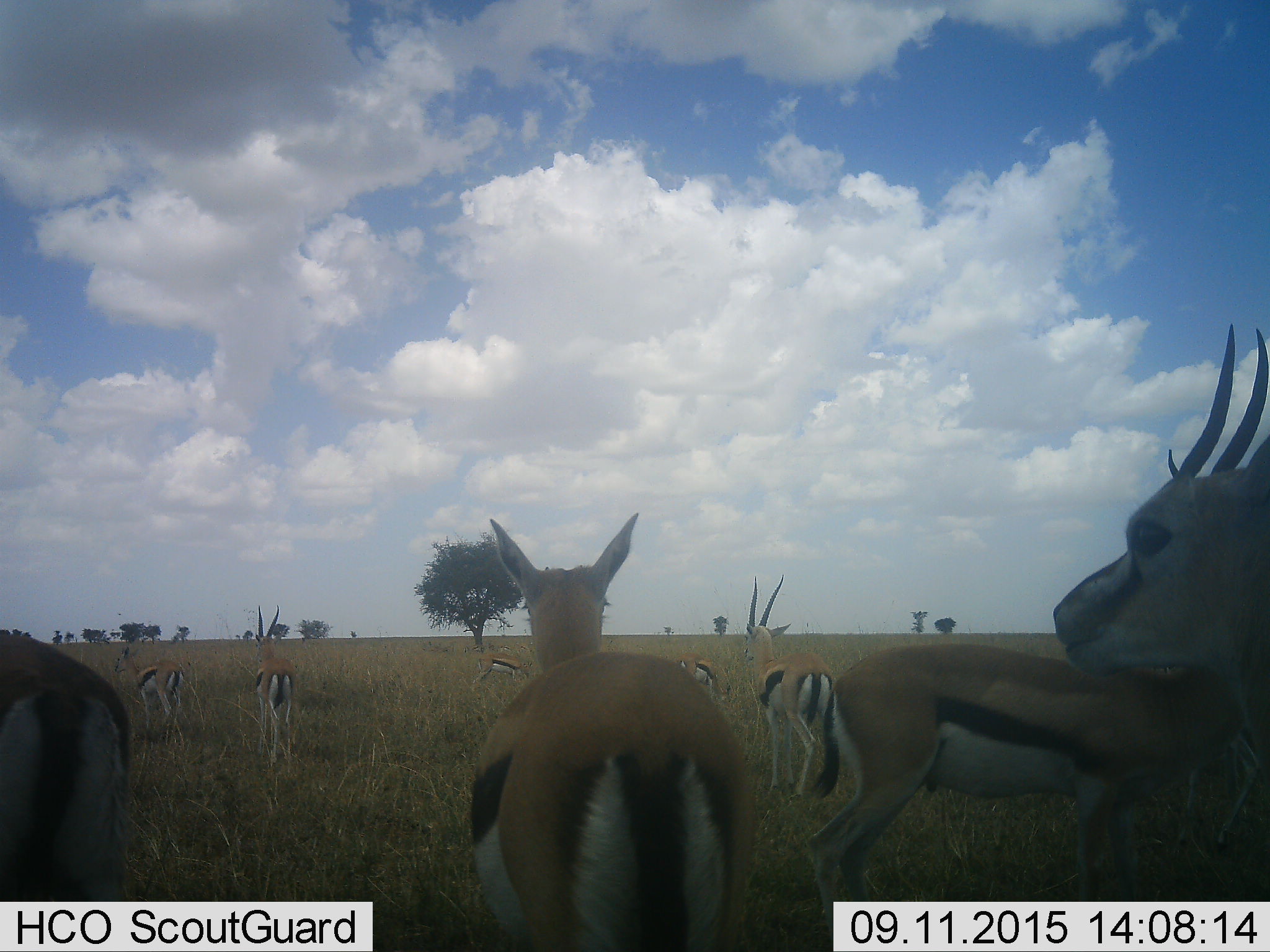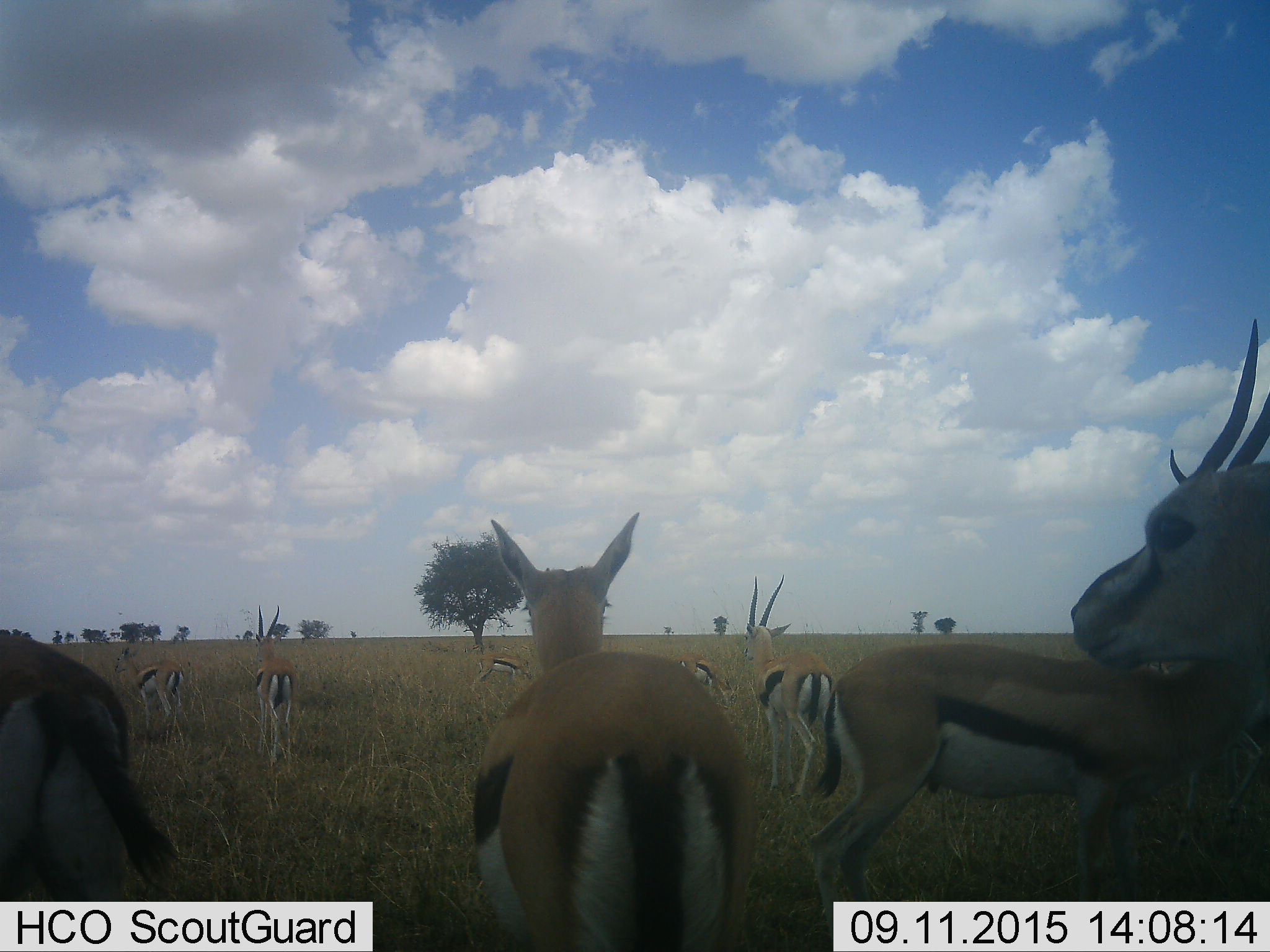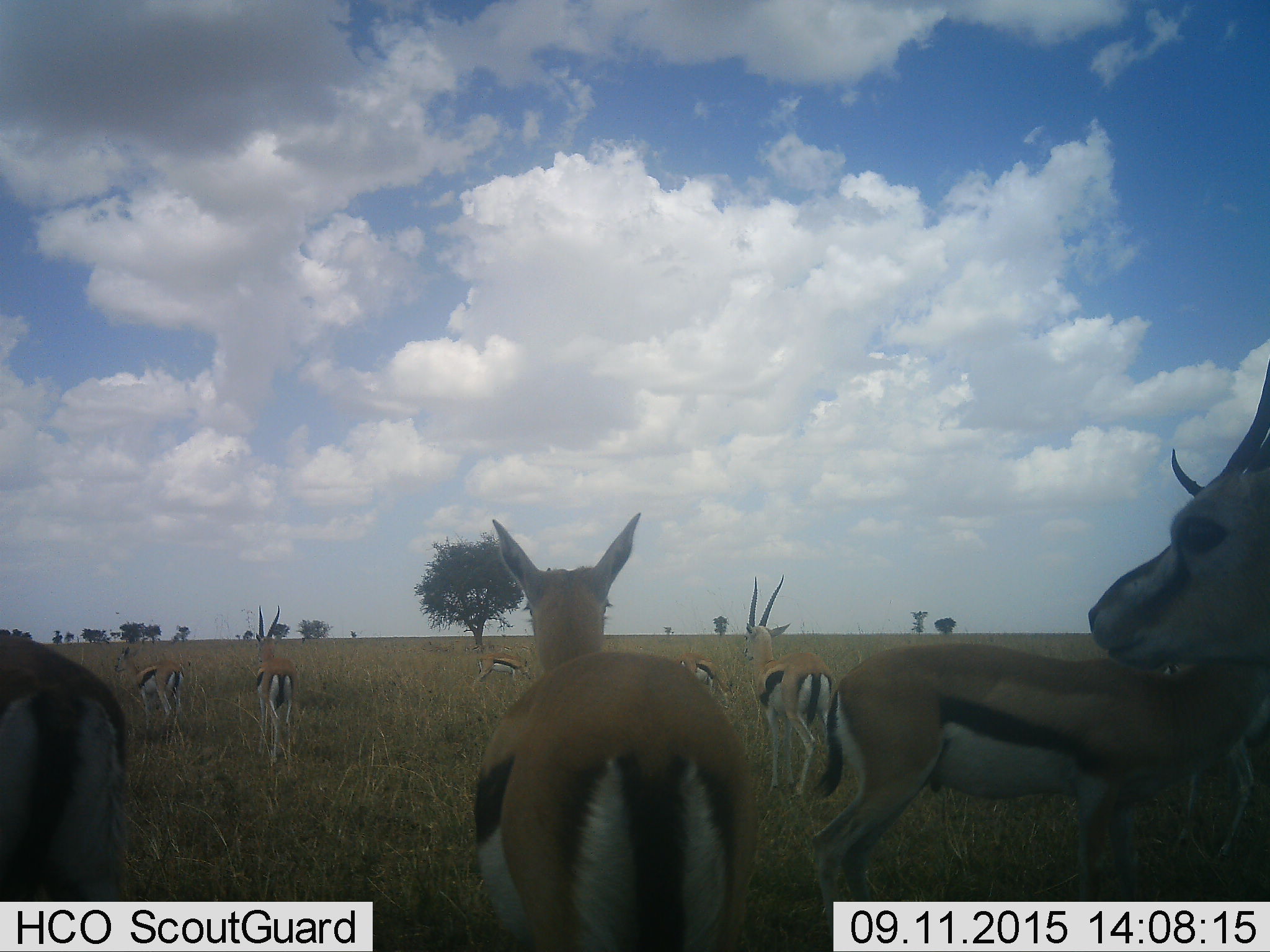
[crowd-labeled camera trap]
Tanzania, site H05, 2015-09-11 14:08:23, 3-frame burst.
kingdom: Animalia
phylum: Chordata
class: Mammalia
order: Artiodactyla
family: Bovidae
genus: Eudorcas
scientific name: Eudorcas thomsonii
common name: thomson's gazelle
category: gazellethomsons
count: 11-50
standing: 89%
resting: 33%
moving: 44%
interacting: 0%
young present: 0%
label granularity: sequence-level